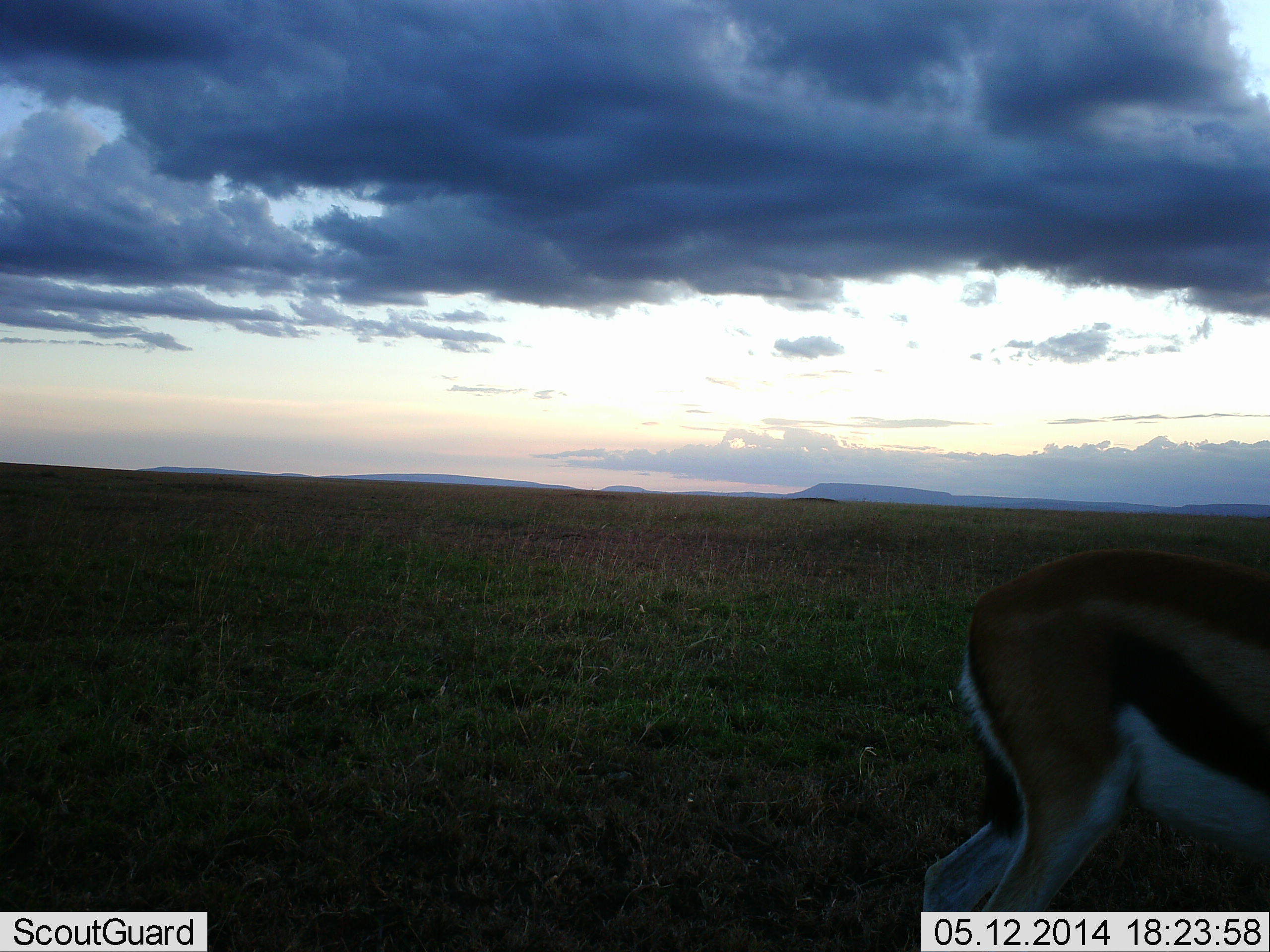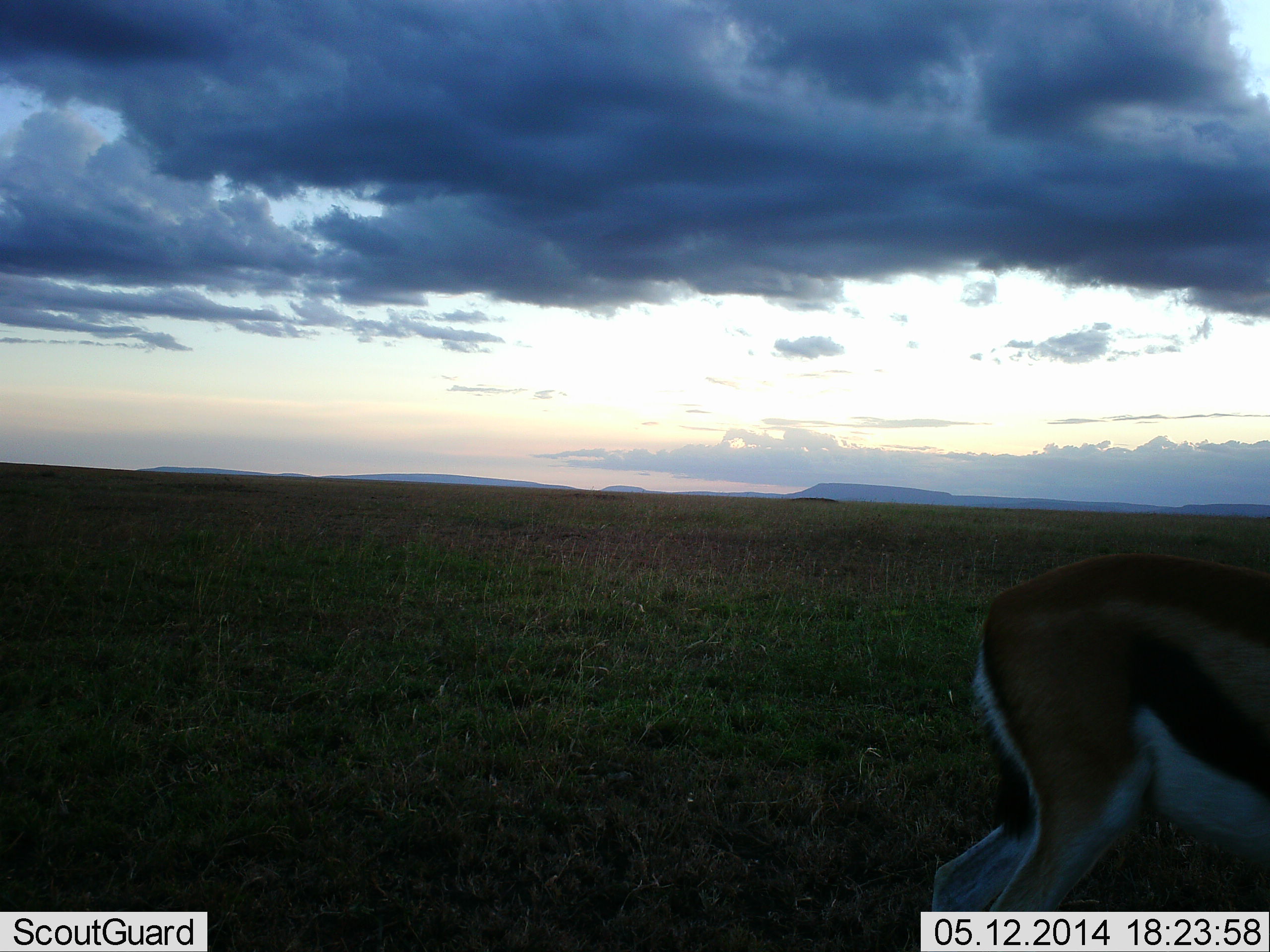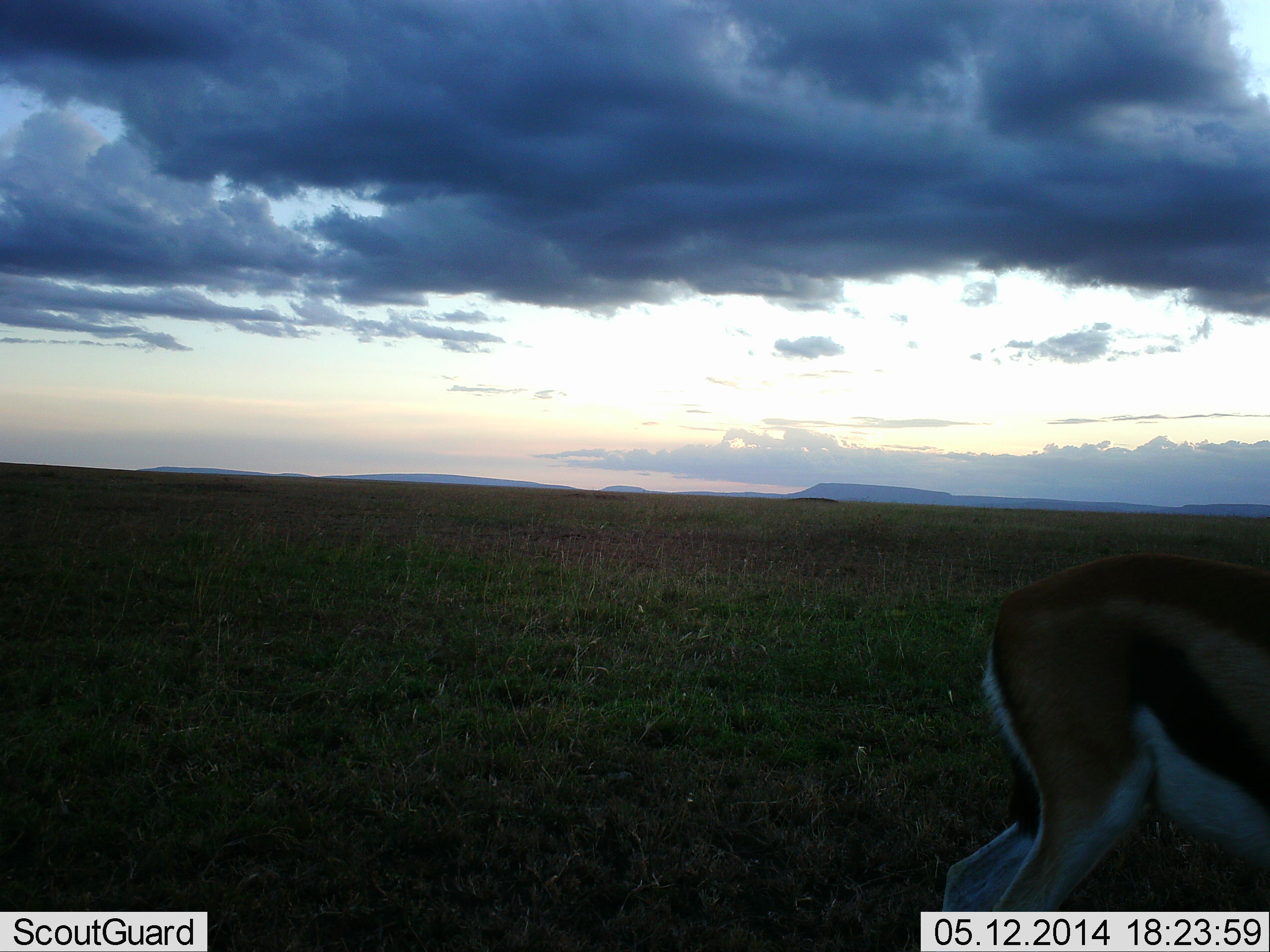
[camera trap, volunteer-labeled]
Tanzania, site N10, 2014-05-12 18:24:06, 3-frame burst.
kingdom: Animalia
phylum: Chordata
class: Mammalia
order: Artiodactyla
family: Bovidae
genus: Eudorcas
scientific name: Eudorcas thomsonii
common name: thomson's gazelle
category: gazellethomsons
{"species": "gazellethomsons (thomson's gazelle) (Eudorcas thomsonii)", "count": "1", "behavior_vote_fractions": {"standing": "90%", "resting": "0%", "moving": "20%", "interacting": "0%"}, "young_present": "0%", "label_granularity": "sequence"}